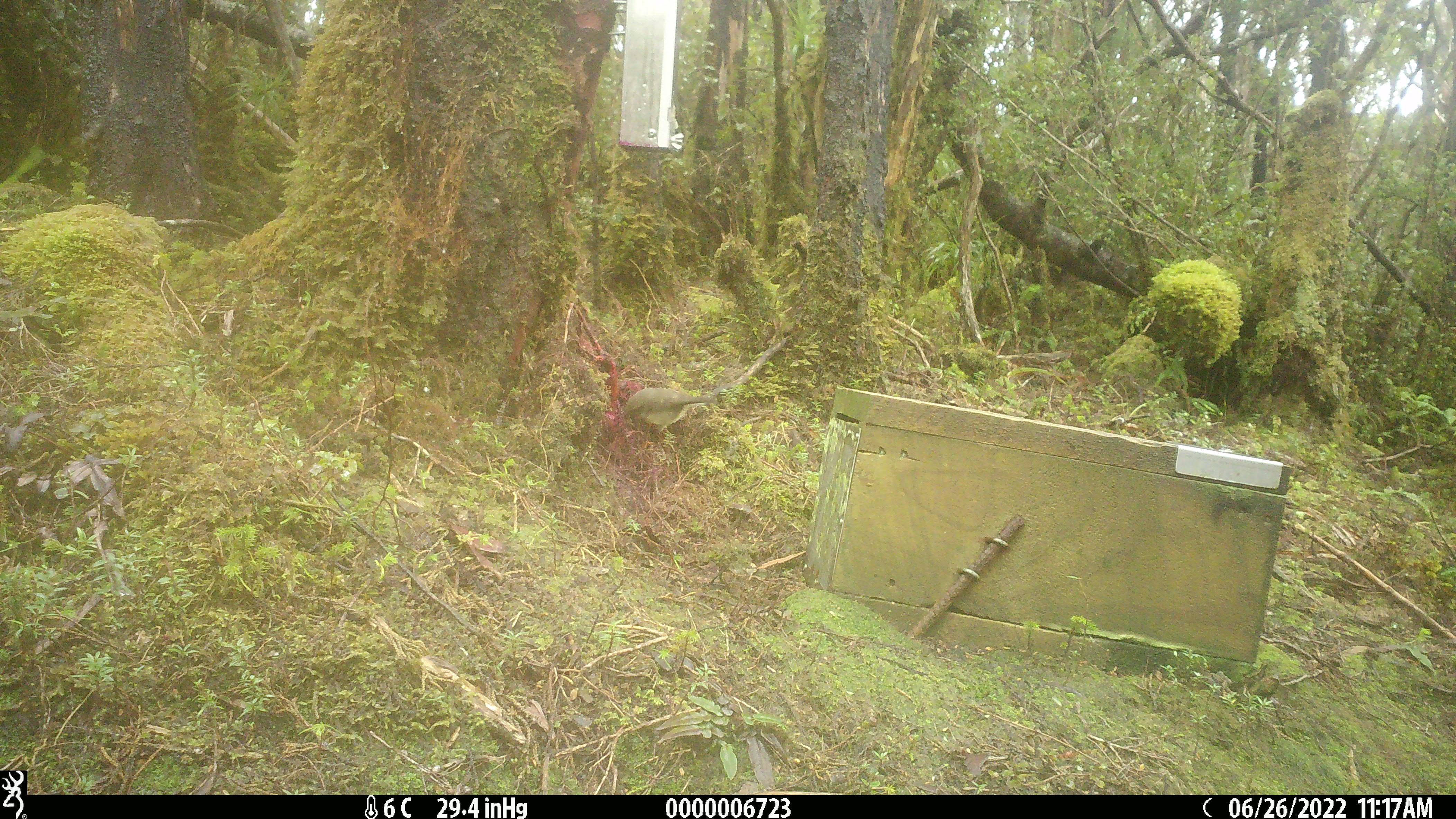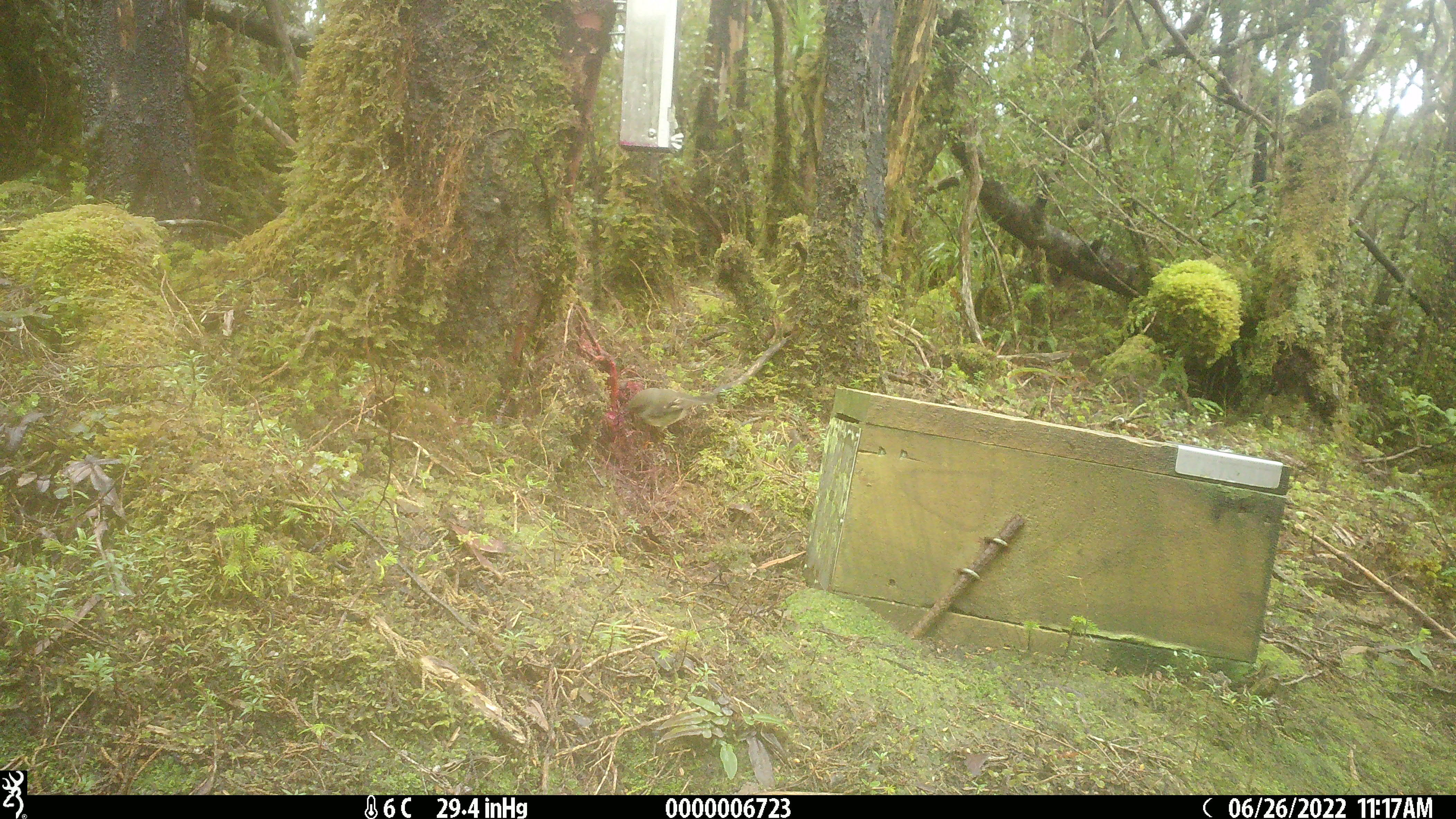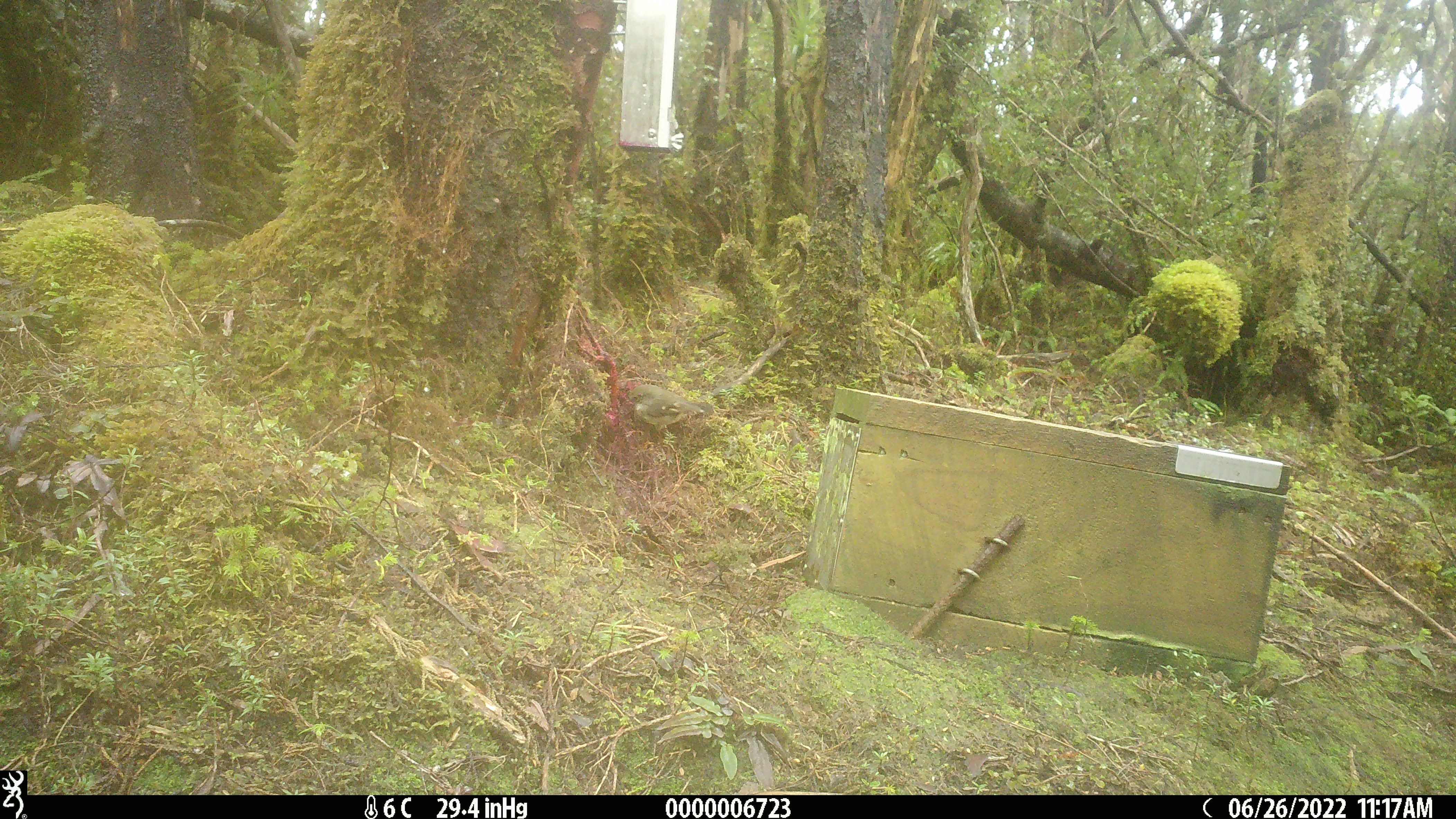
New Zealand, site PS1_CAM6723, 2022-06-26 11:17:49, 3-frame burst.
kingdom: Animalia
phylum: Chordata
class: Aves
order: Passeriformes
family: Petroicidae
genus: Petroica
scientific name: Petroica macrocephala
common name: tomtit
Tomtit (Petroica macrocephala).